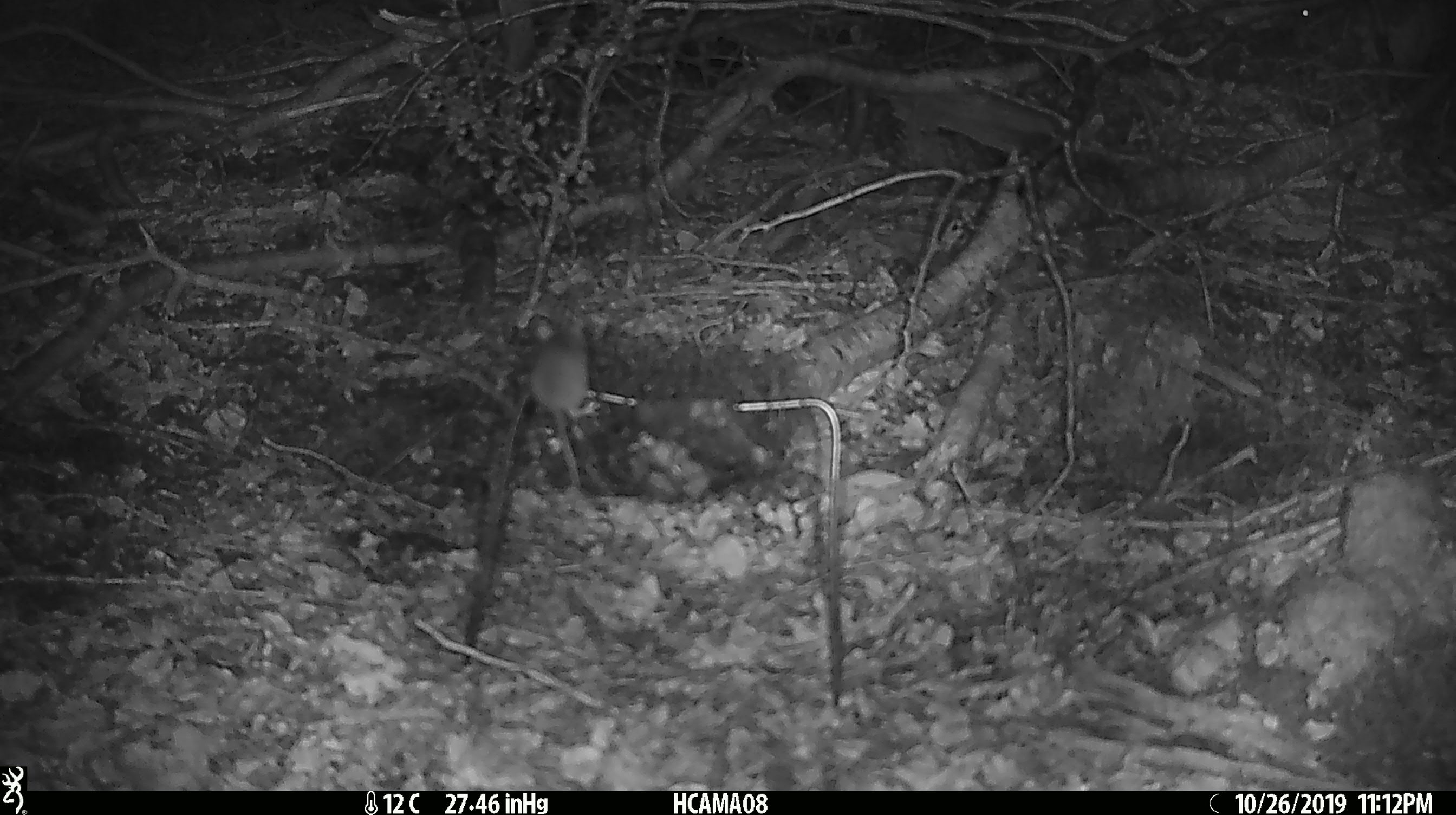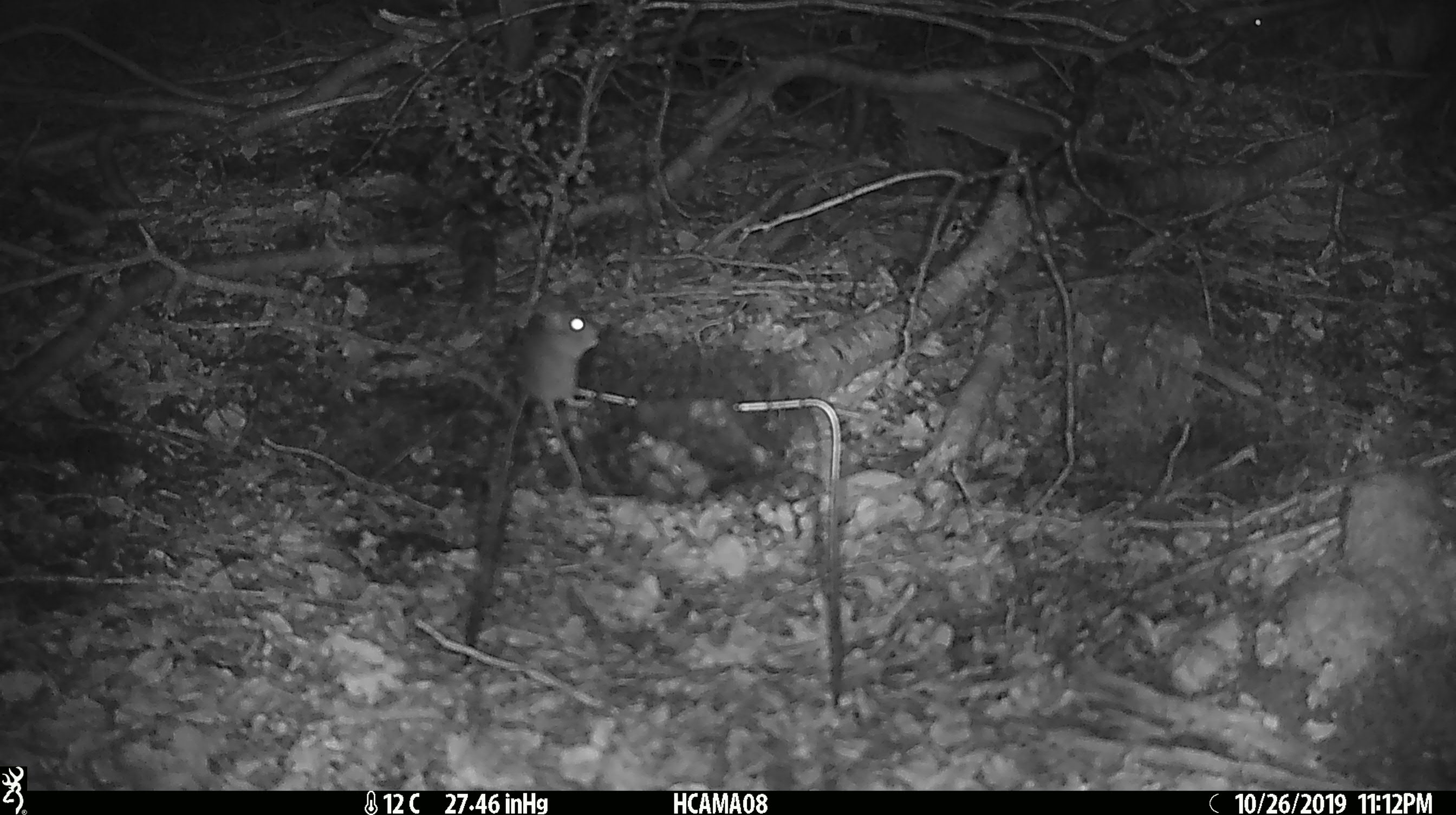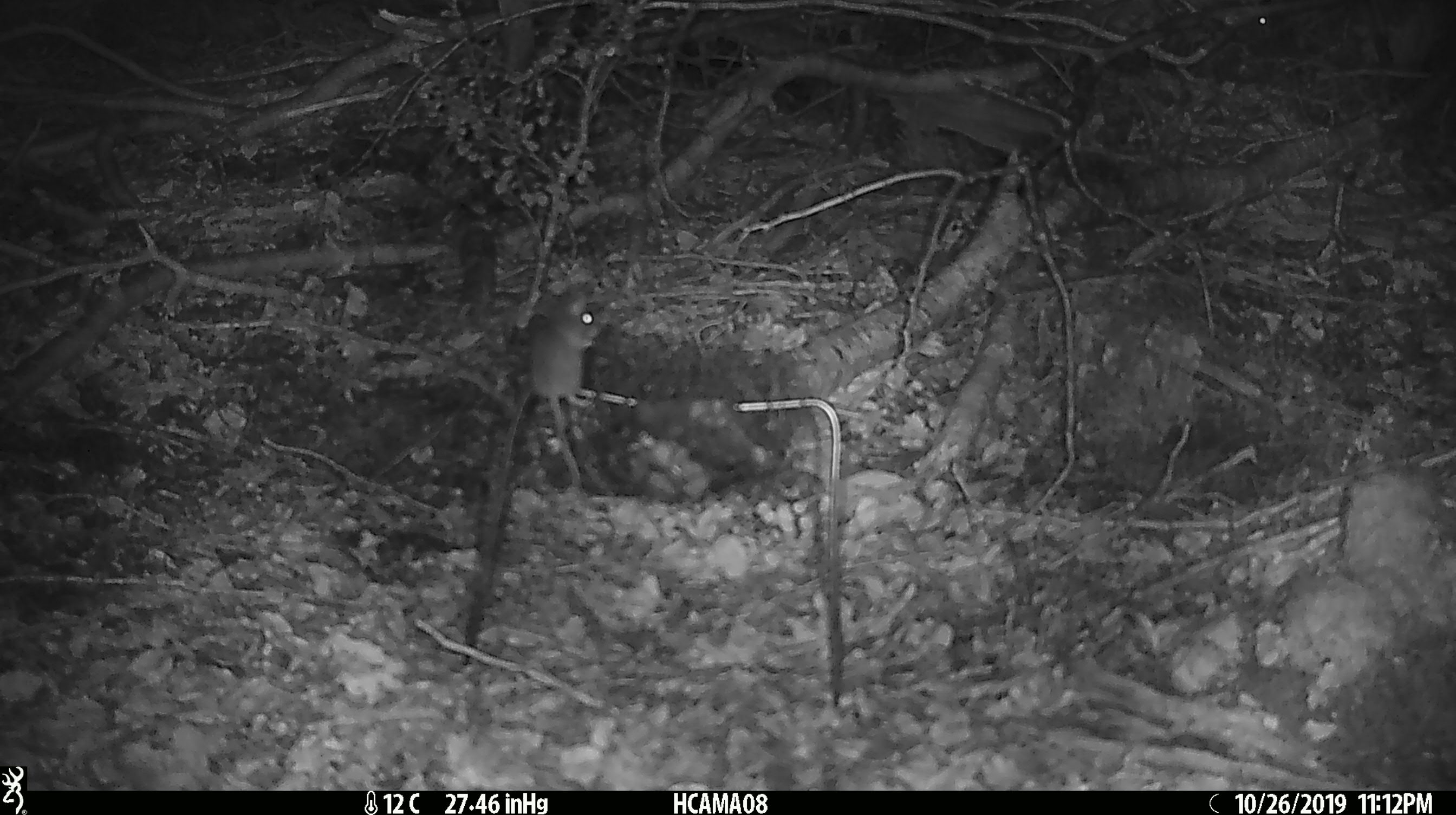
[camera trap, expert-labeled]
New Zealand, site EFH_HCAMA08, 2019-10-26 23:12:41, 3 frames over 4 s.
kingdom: Animalia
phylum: Chordata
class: Mammalia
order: Rodentia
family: Muridae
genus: Mus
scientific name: Mus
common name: mouse